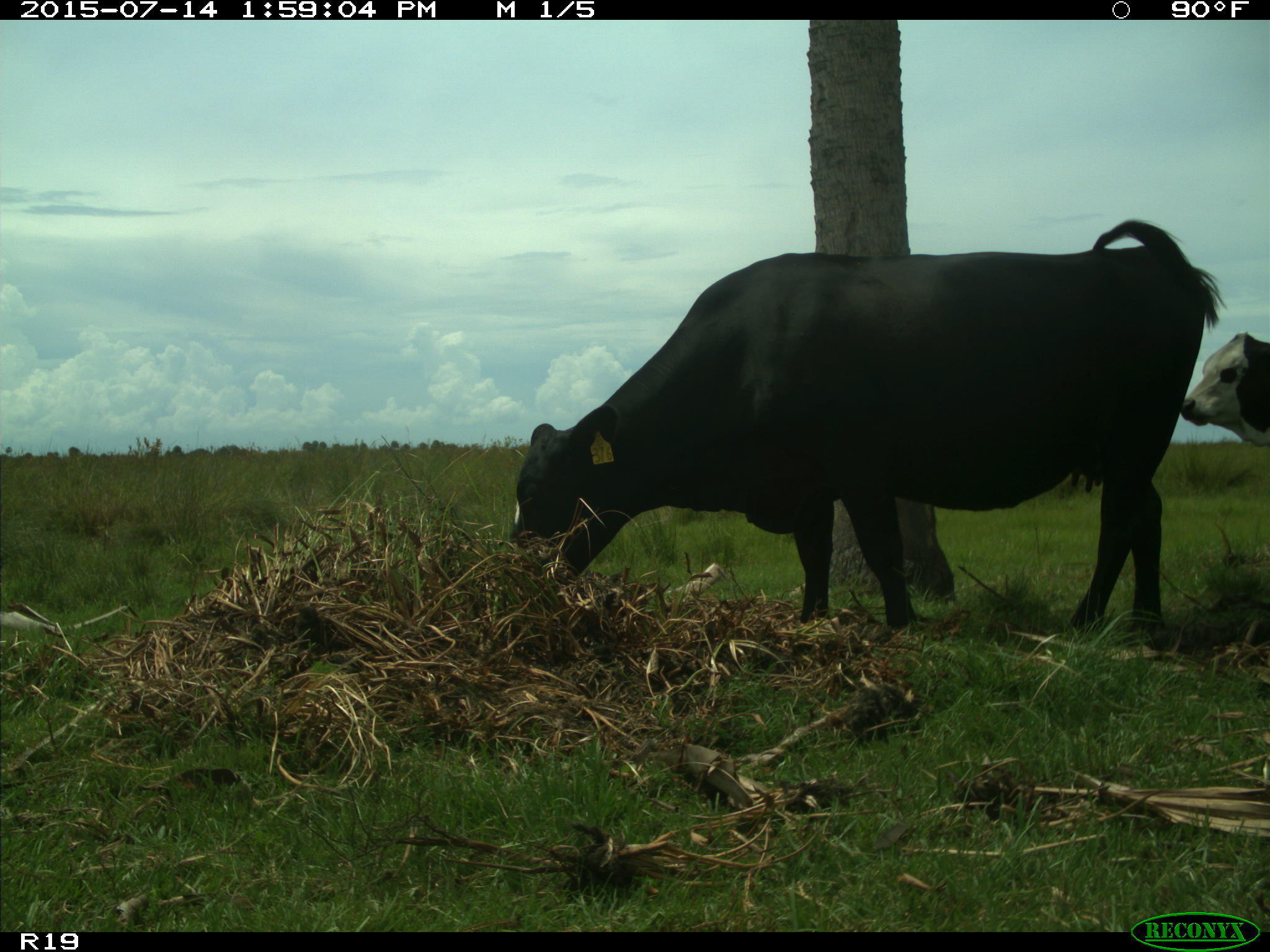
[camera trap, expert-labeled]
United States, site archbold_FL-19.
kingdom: Animalia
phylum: Chordata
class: Mammalia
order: Artiodactyla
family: Bovidae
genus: Bos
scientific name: Bos taurus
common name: domestic cow